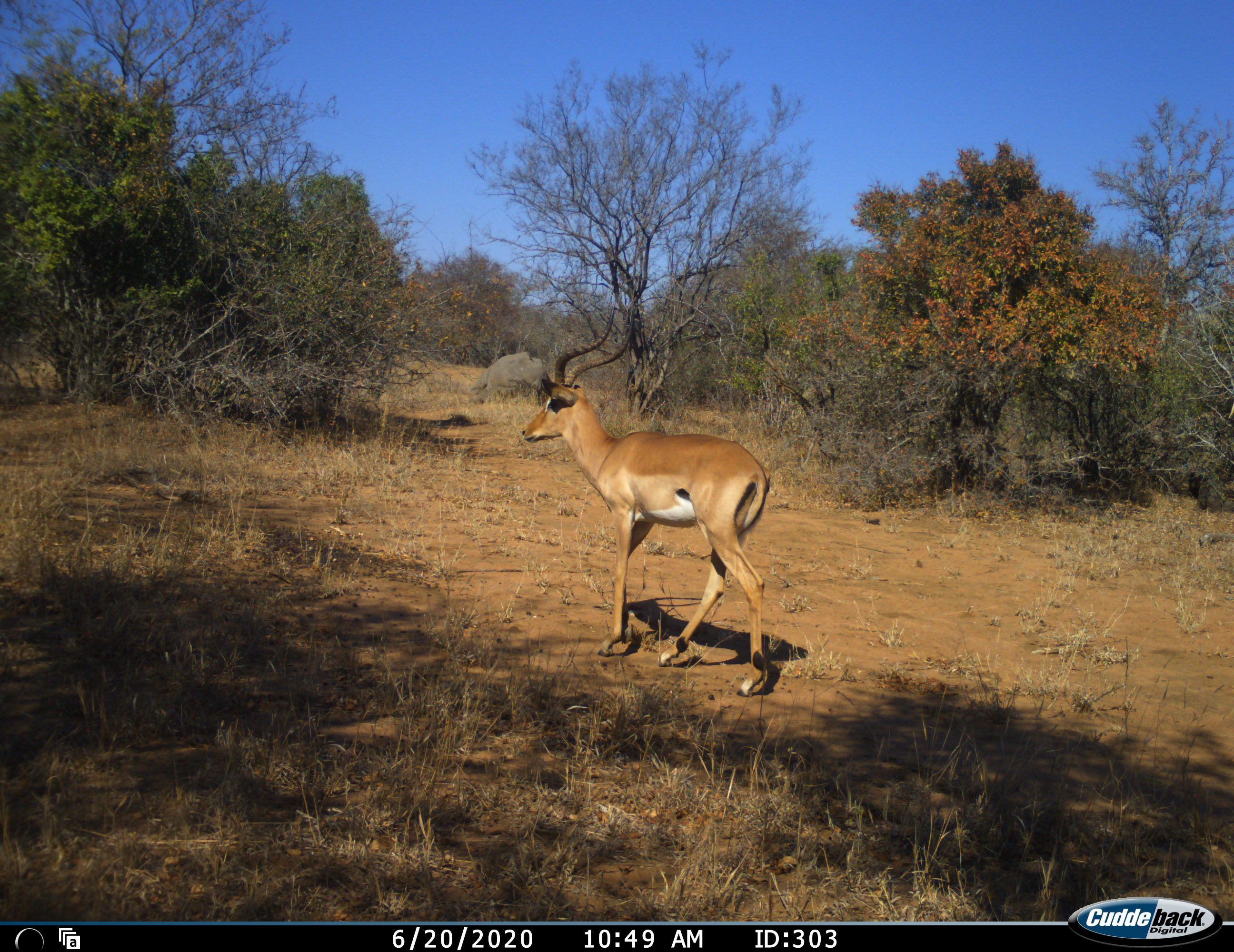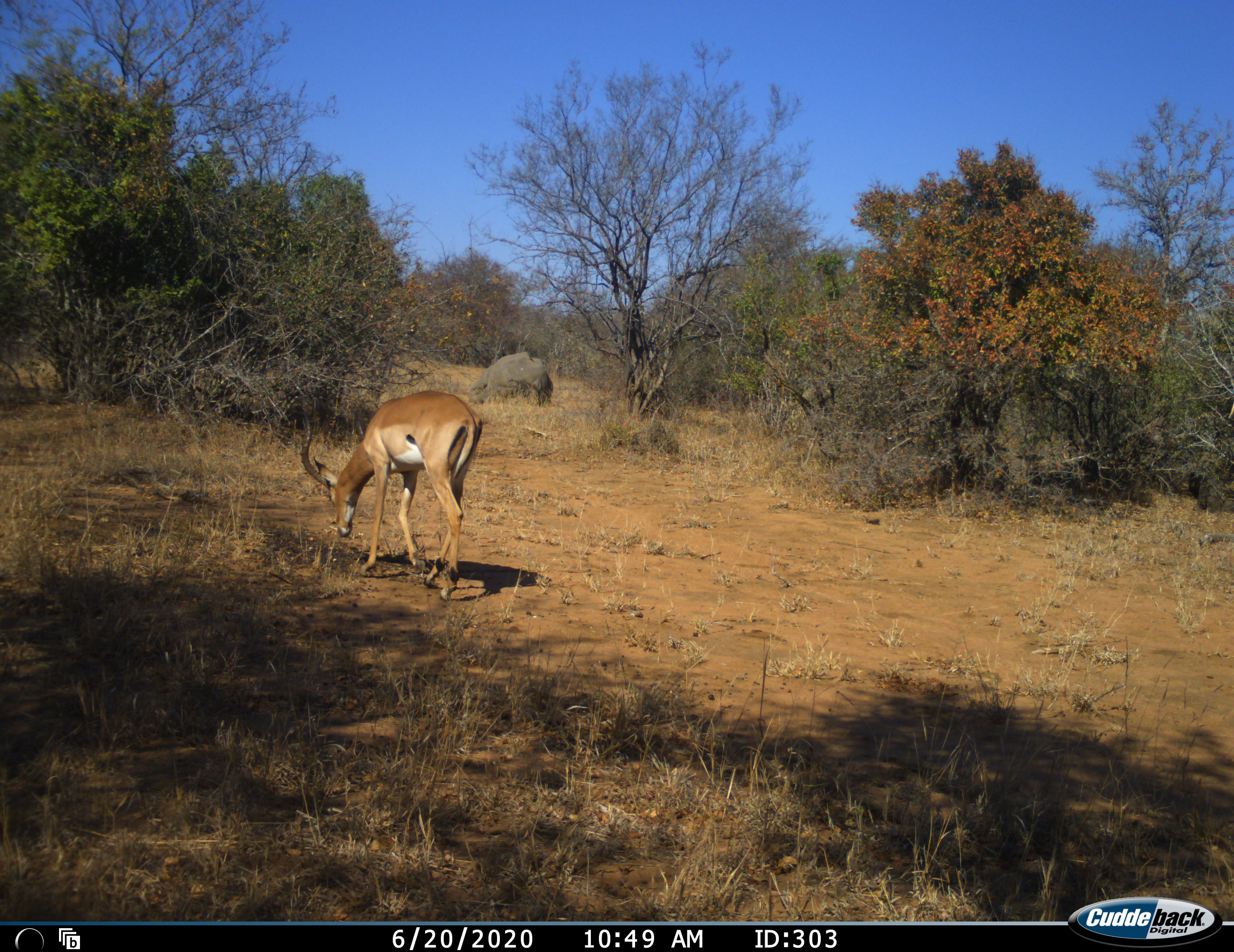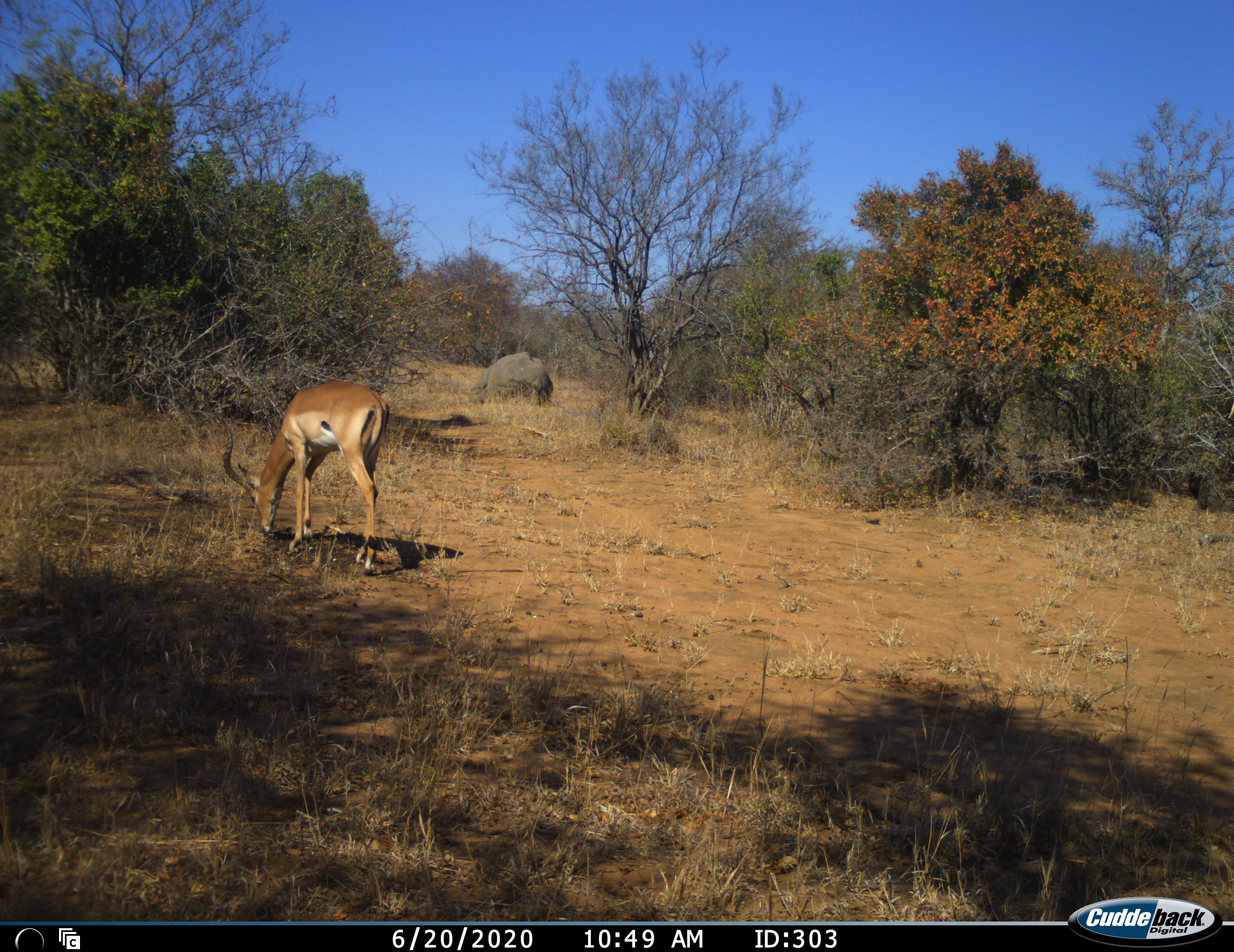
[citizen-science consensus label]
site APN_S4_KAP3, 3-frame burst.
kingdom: Animalia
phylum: Chordata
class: Mammalia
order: Artiodactyla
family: Bovidae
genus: Aepyceros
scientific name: Aepyceros melampus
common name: impala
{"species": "impala (Aepyceros melampus)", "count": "1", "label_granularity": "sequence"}